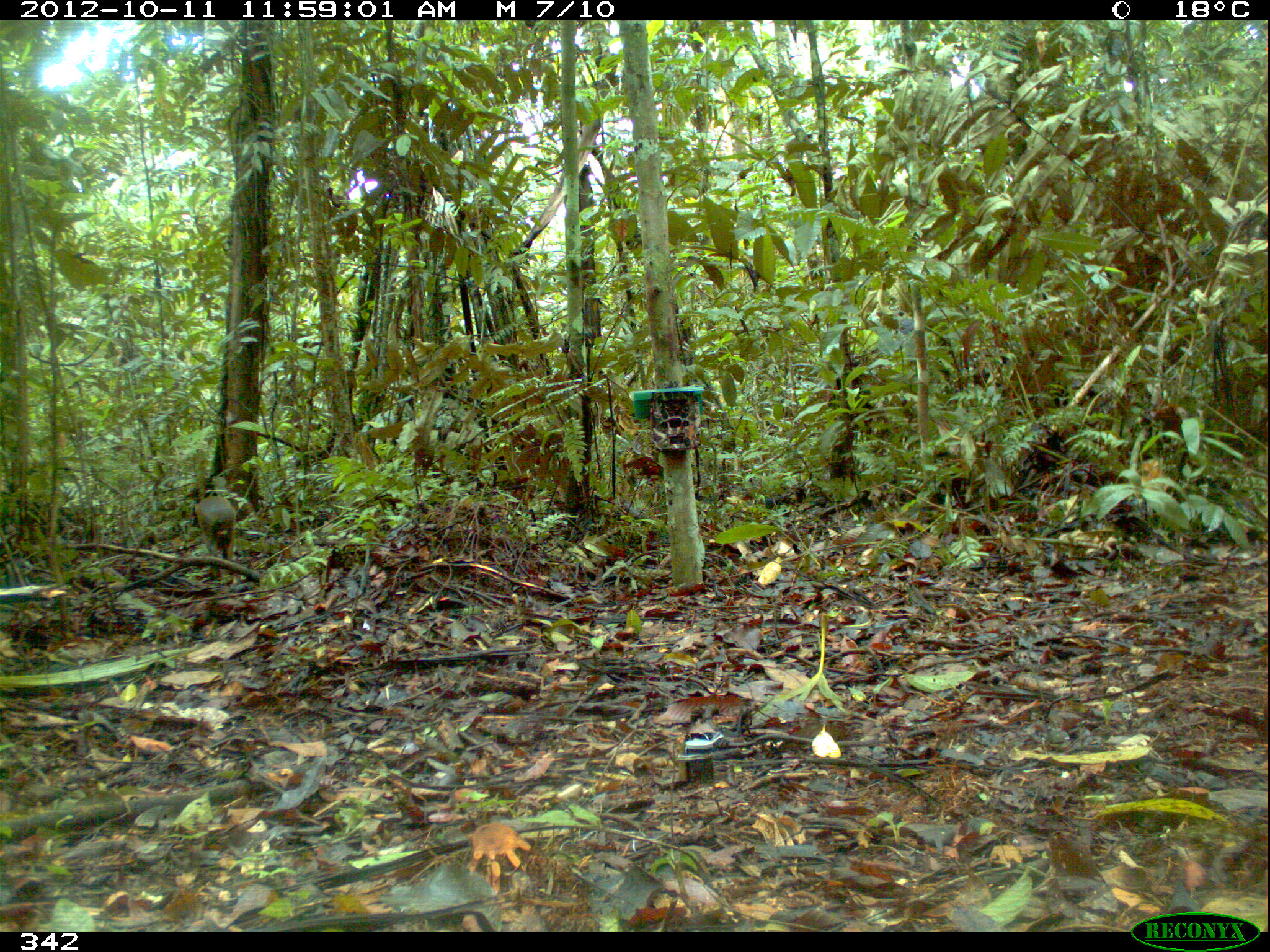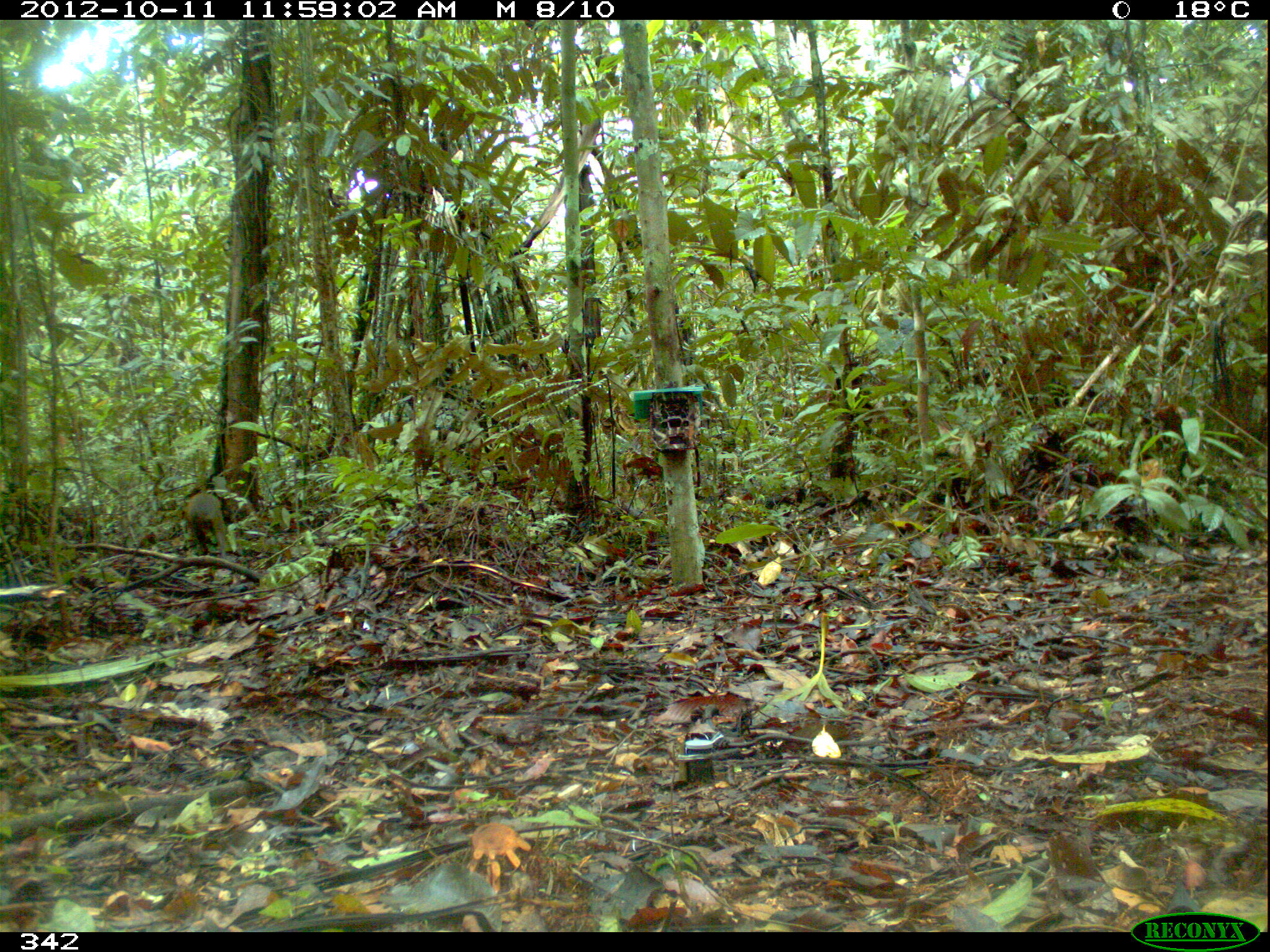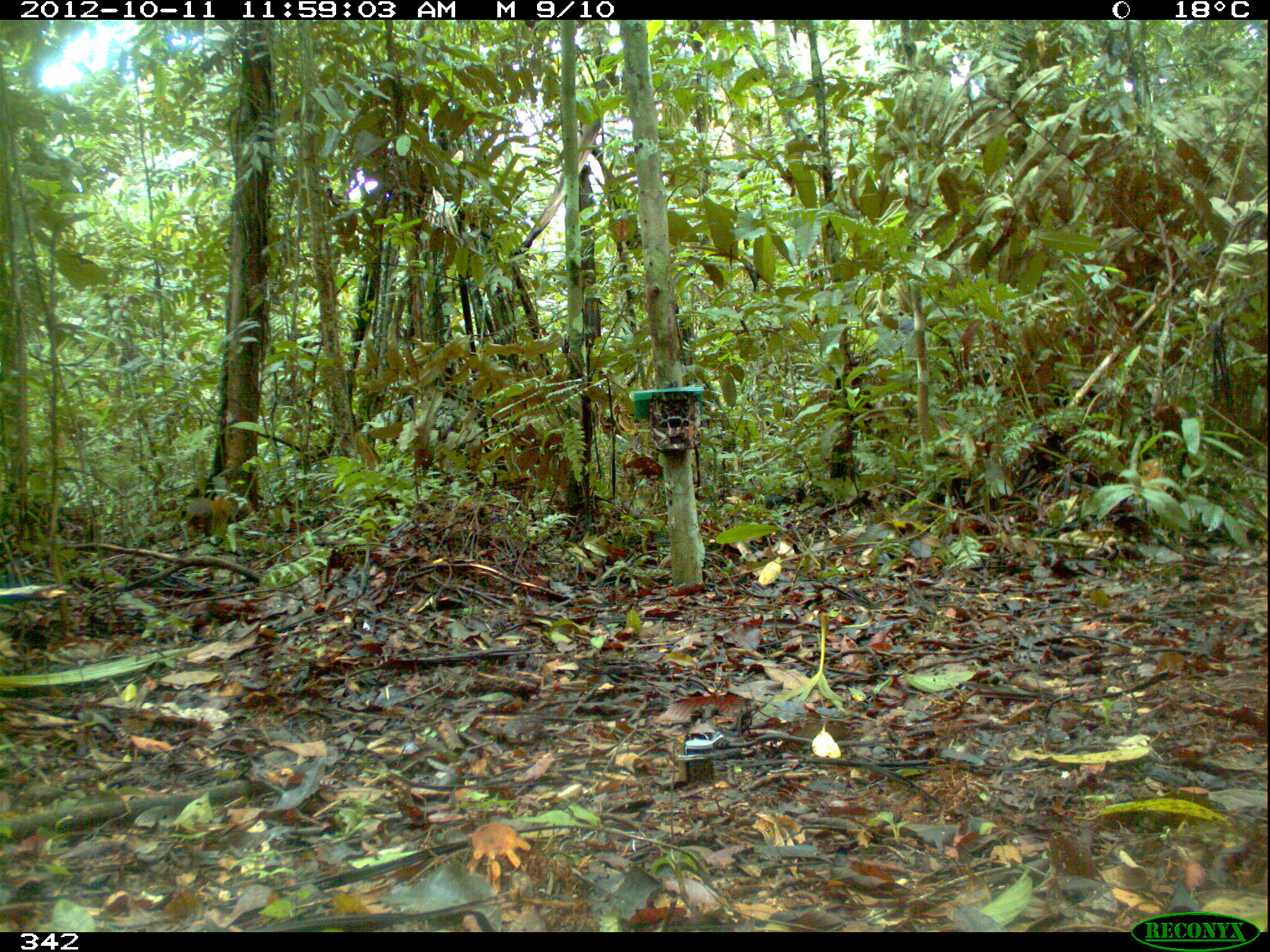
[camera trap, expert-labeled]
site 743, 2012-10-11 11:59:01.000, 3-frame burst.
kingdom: Animalia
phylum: Chordata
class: Mammalia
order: Rodentia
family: Dasyproctidae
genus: Dasyprocta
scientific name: Dasyprocta punctata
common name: central american agouti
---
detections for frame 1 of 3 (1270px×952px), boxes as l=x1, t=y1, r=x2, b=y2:
dasyprocta punctata: l=193, t=494, r=236, b=578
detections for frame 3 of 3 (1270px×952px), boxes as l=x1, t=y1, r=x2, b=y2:
dasyprocta punctata: l=185, t=495, r=231, b=541